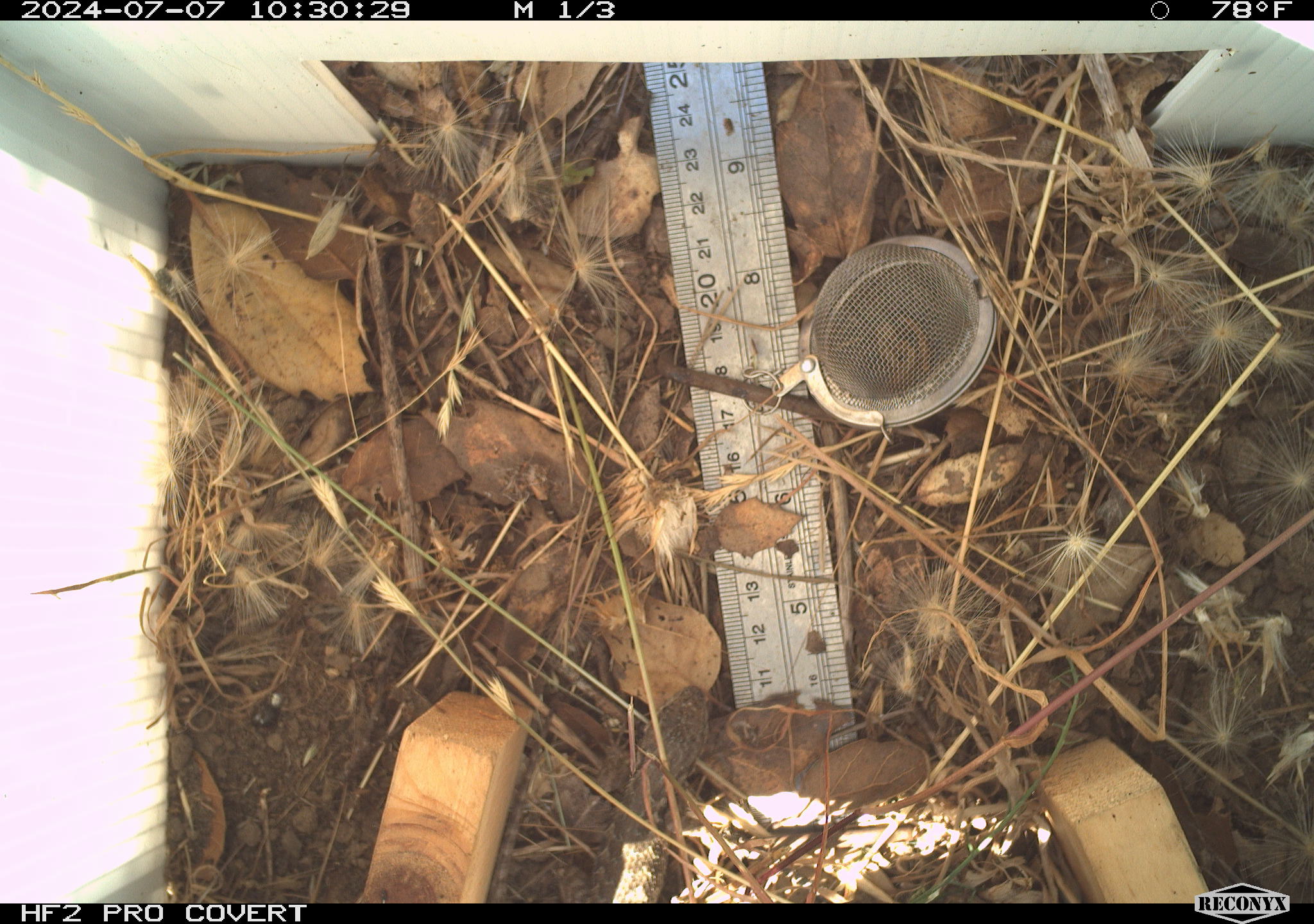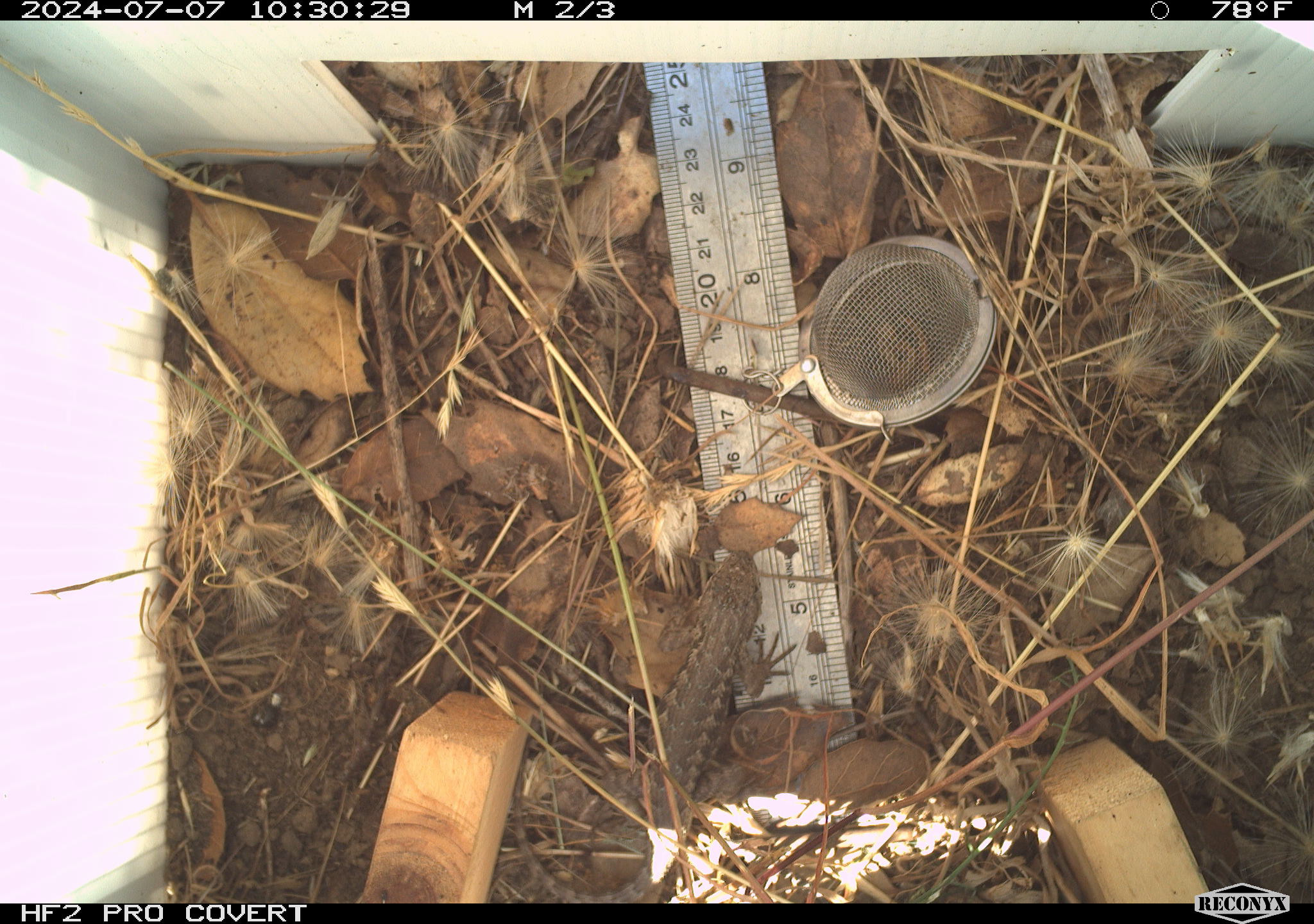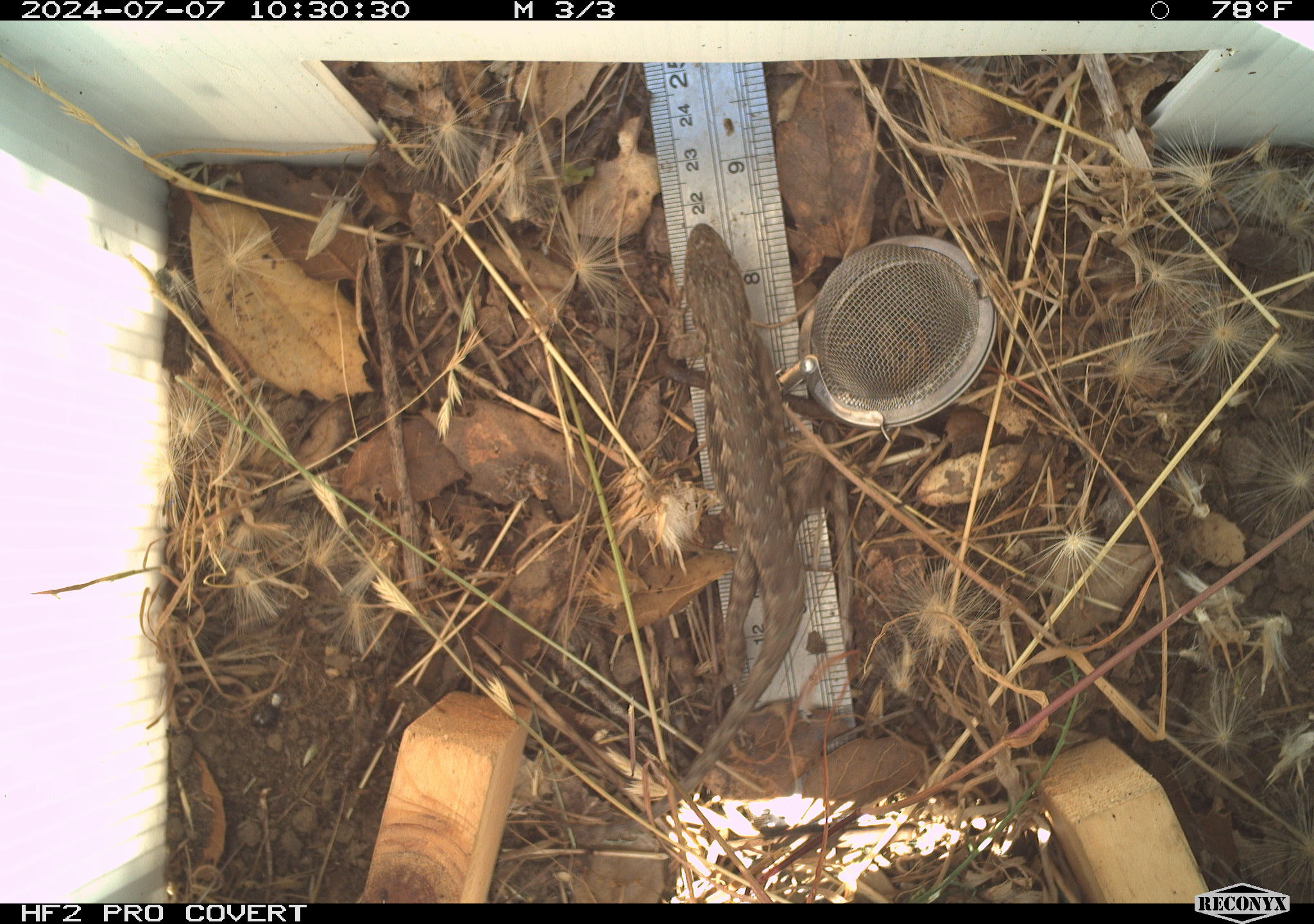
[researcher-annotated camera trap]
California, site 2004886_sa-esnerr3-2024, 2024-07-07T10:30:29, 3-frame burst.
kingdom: Animalia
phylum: Chordata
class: Reptilia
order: Squamata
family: Phrynosomatidae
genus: Sceloporus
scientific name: Sceloporus occidentalis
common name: western fence lizard